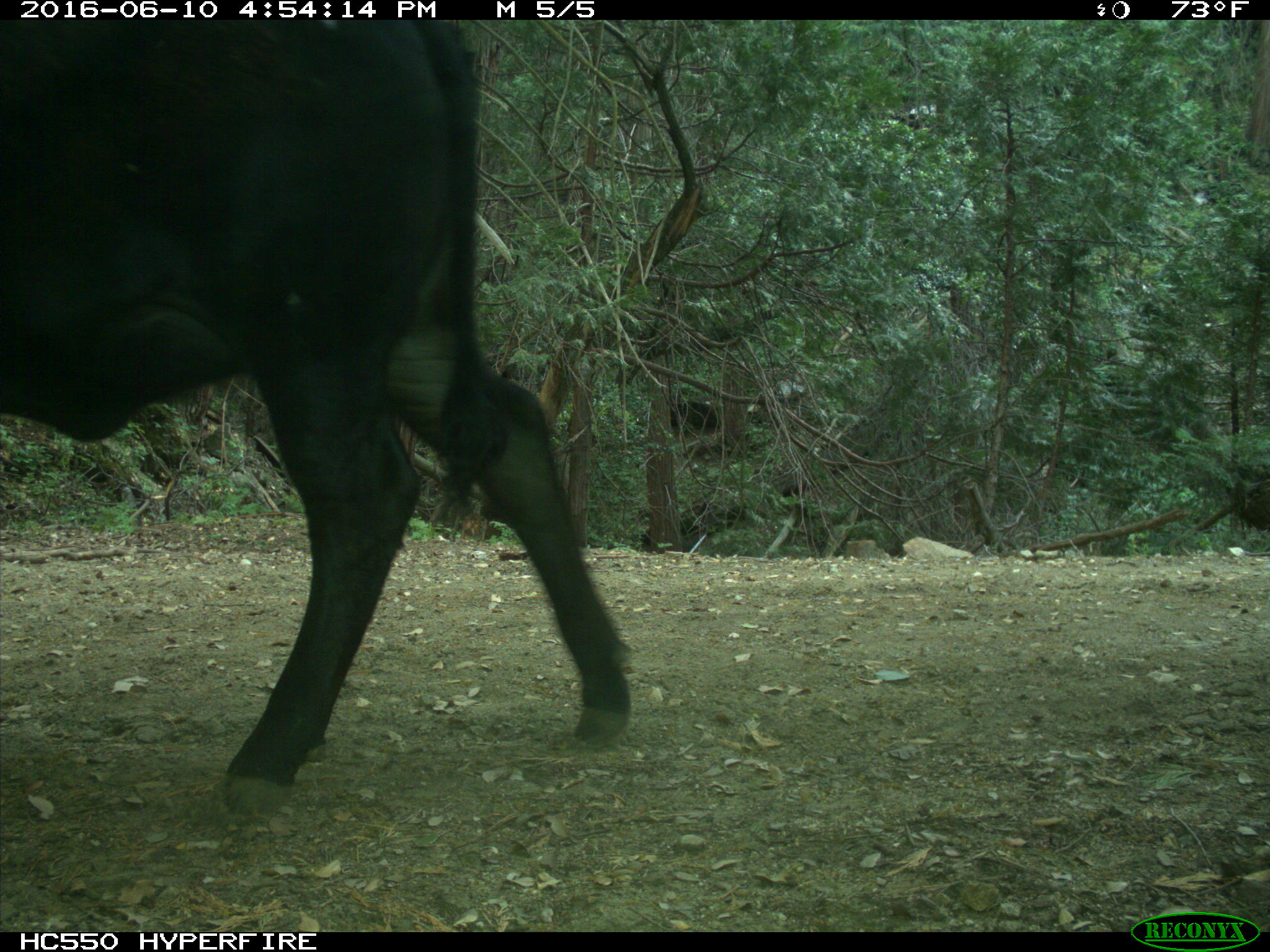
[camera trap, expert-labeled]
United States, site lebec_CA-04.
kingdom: Animalia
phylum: Chordata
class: Mammalia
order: Artiodactyla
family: Bovidae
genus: Bos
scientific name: Bos taurus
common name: domestic cow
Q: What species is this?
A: Bos taurus (domestic cow).